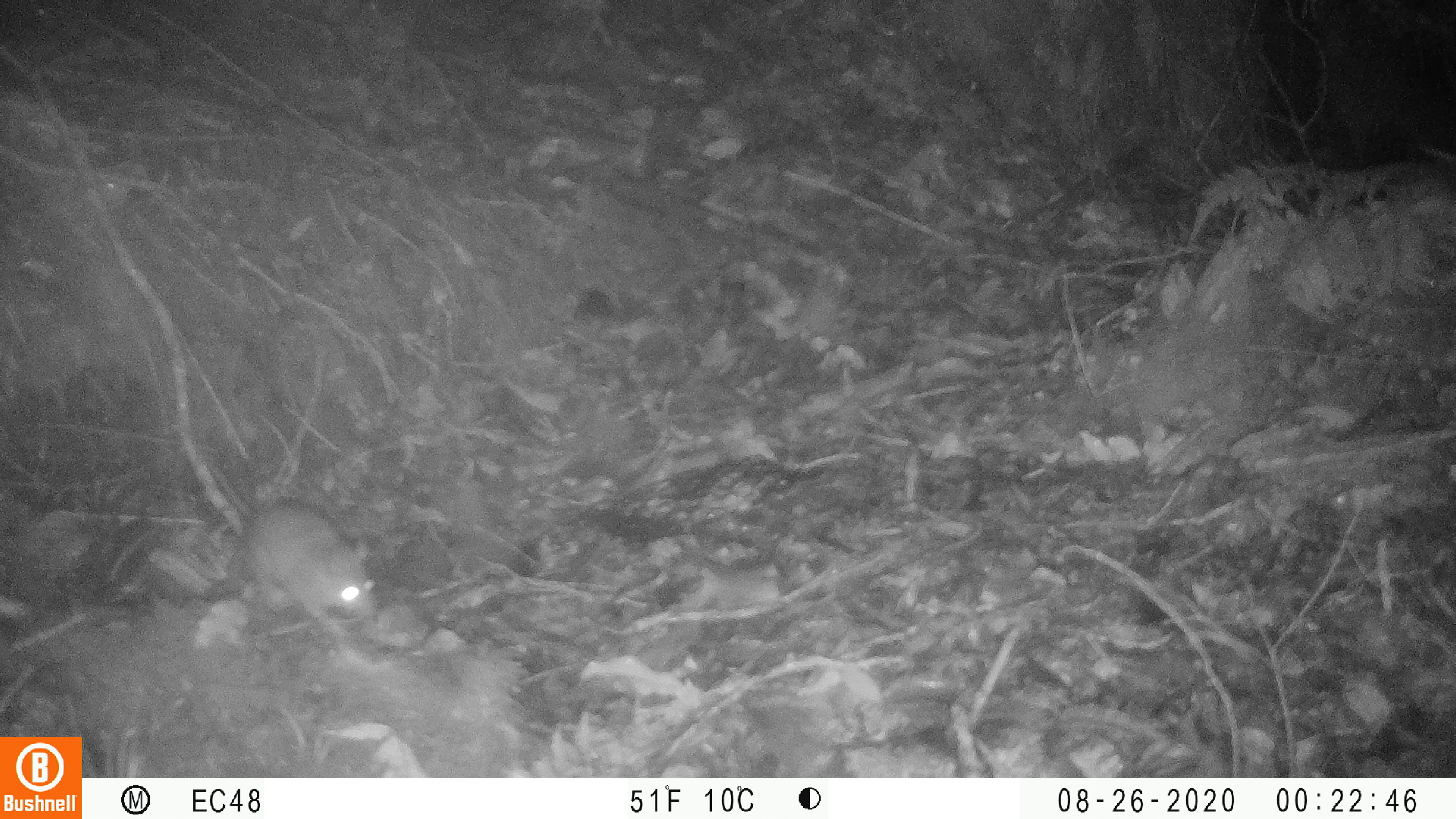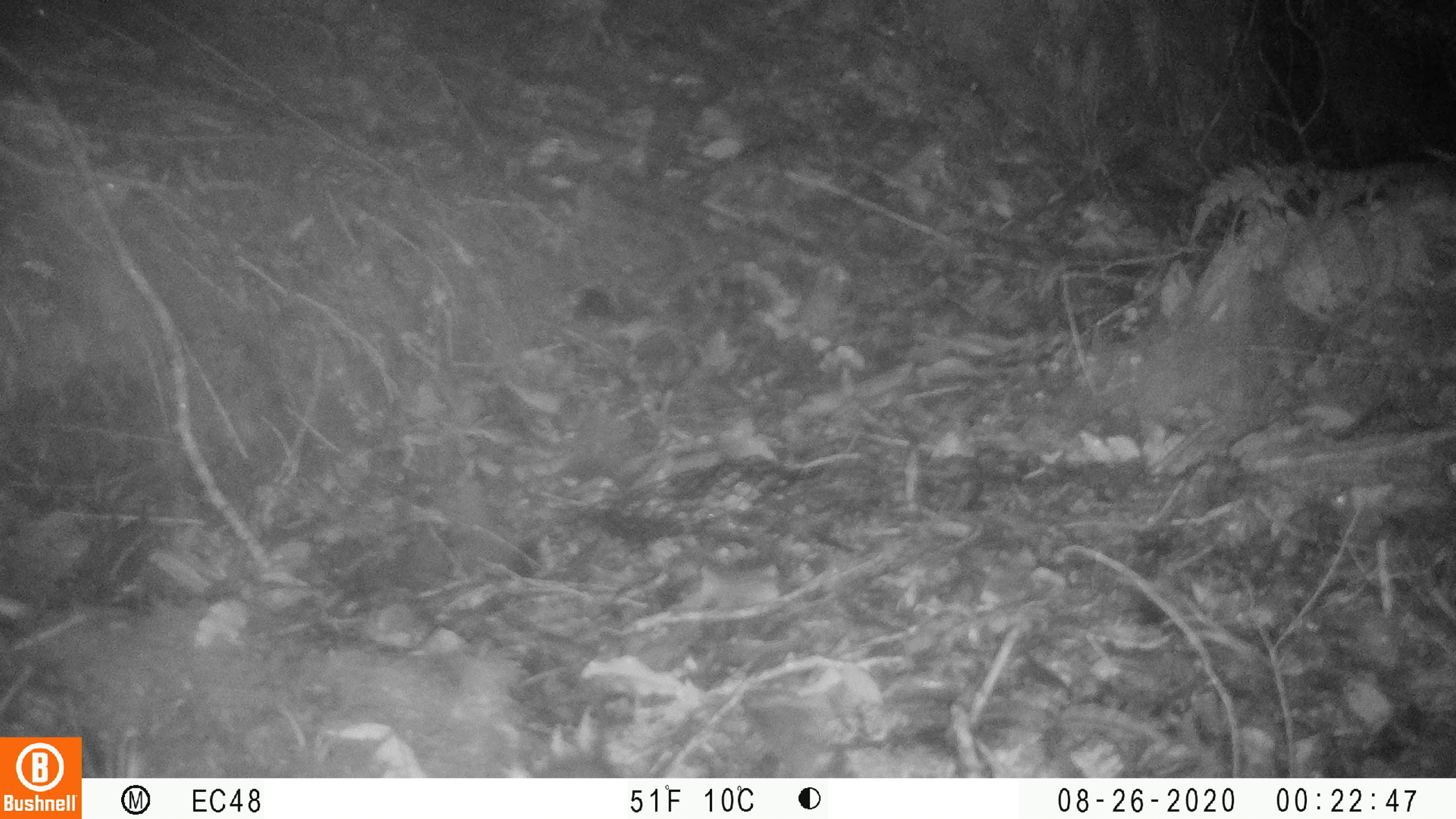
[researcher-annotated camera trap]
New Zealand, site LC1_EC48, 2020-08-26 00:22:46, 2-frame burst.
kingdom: Animalia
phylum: Chordata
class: Mammalia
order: Rodentia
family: Muridae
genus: Rattus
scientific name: Rattus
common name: rat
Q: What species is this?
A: Rat (Rattus).